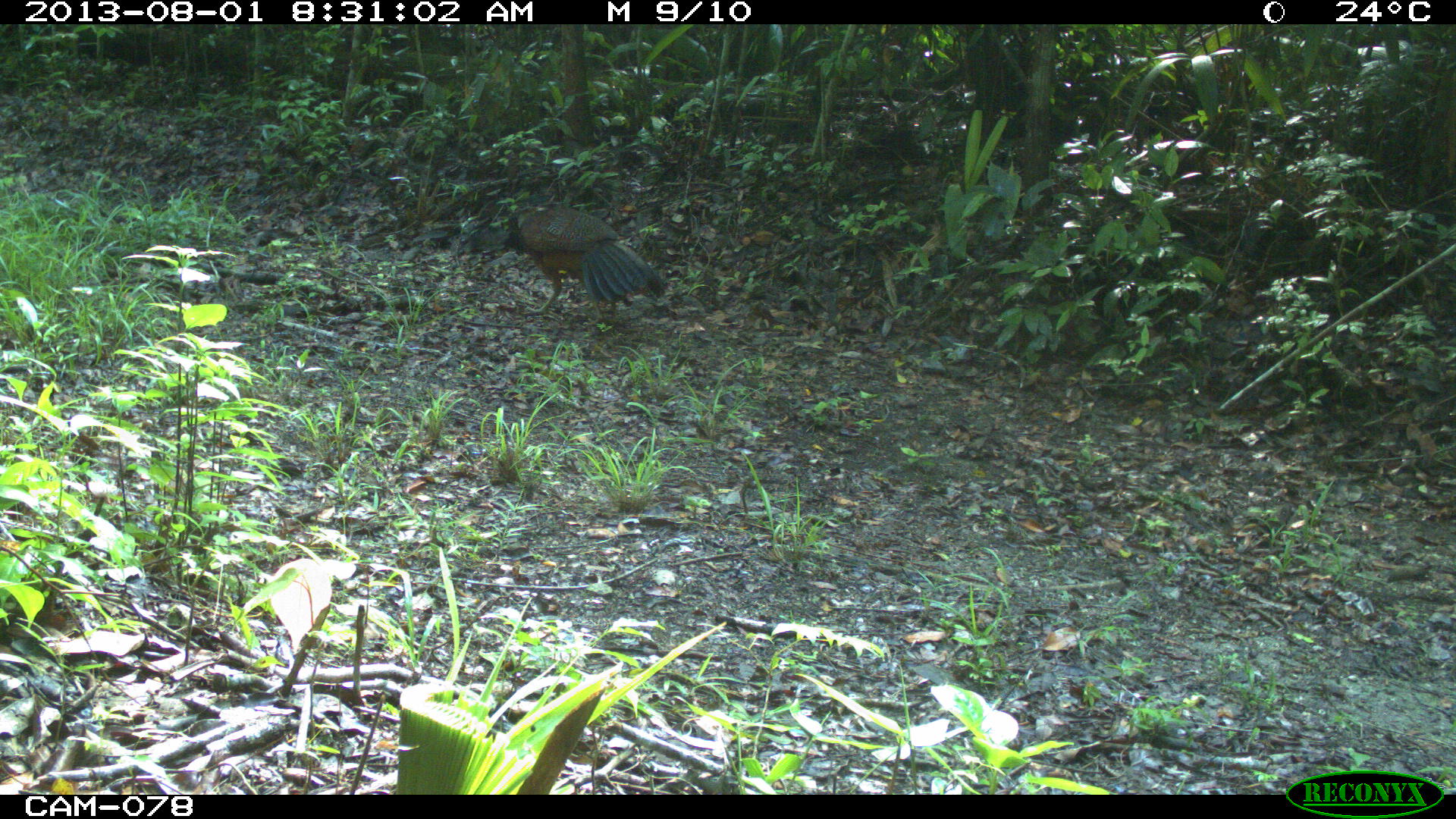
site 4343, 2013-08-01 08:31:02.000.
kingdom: Animalia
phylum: Chordata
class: Aves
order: Galliformes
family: Cracidae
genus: Crax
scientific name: Crax rubra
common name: great curassow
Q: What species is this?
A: Crax rubra (great curassow).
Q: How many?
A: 1.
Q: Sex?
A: Female.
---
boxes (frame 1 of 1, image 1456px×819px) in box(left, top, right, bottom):
crax rubra: box(452, 203, 666, 318)